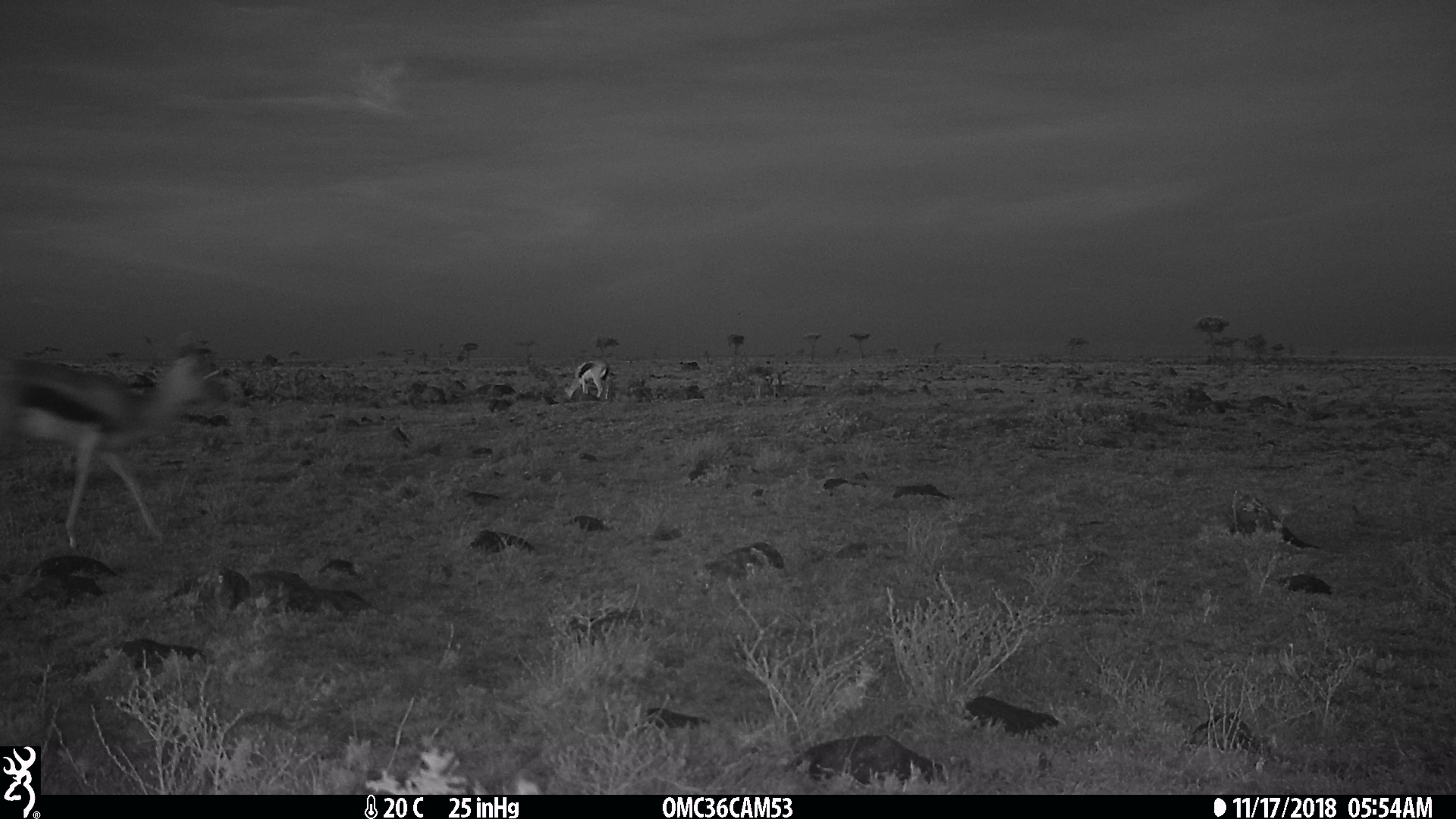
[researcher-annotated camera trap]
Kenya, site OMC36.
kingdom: Animalia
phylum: Chordata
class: Mammalia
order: Artiodactyla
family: Bovidae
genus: Eudorcas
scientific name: Eudorcas thomsonii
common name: thomon's gazelle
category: gazelle thomsons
Gazelle thomsons (thomon's gazelle) (Eudorcas thomsonii).